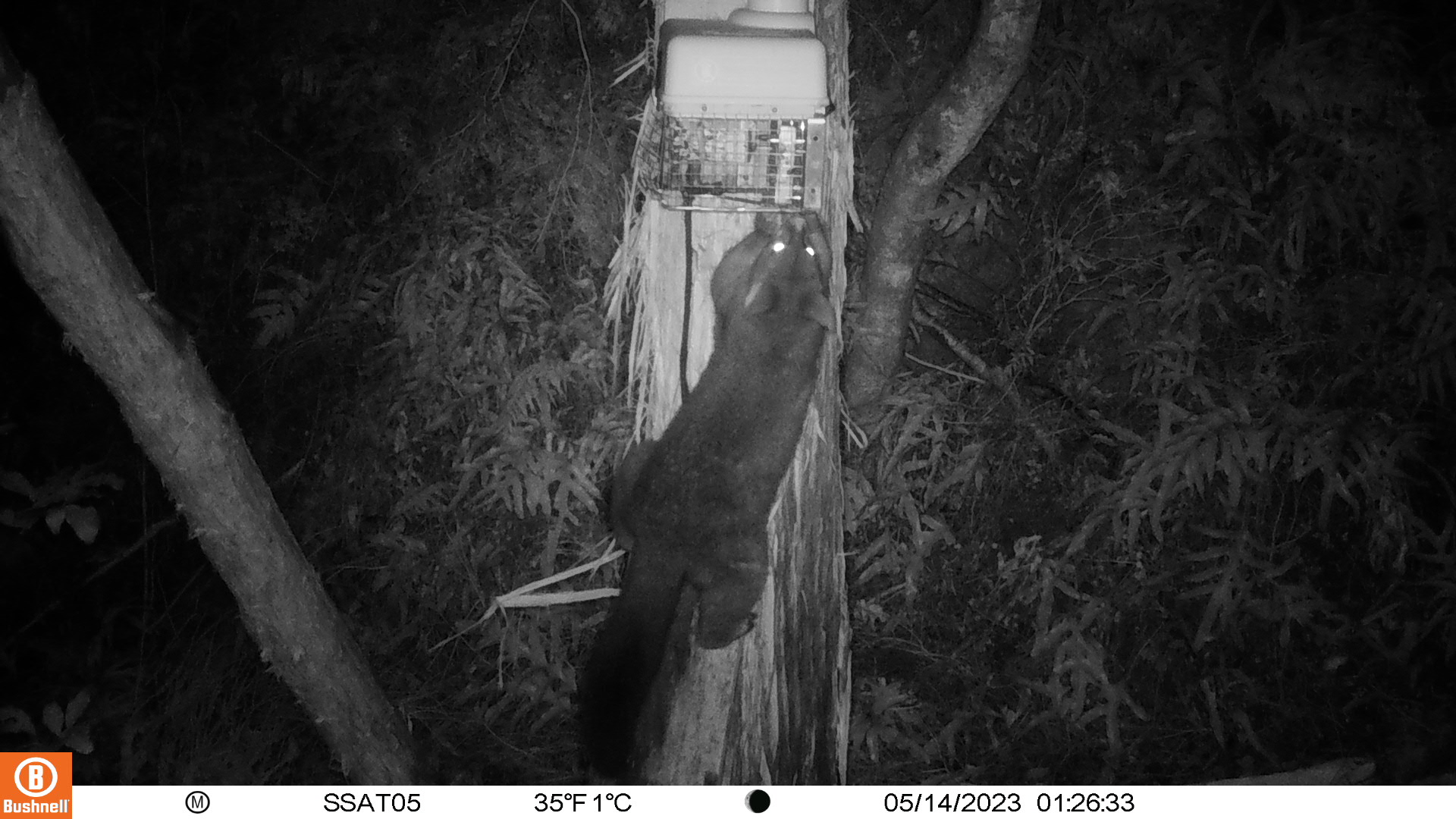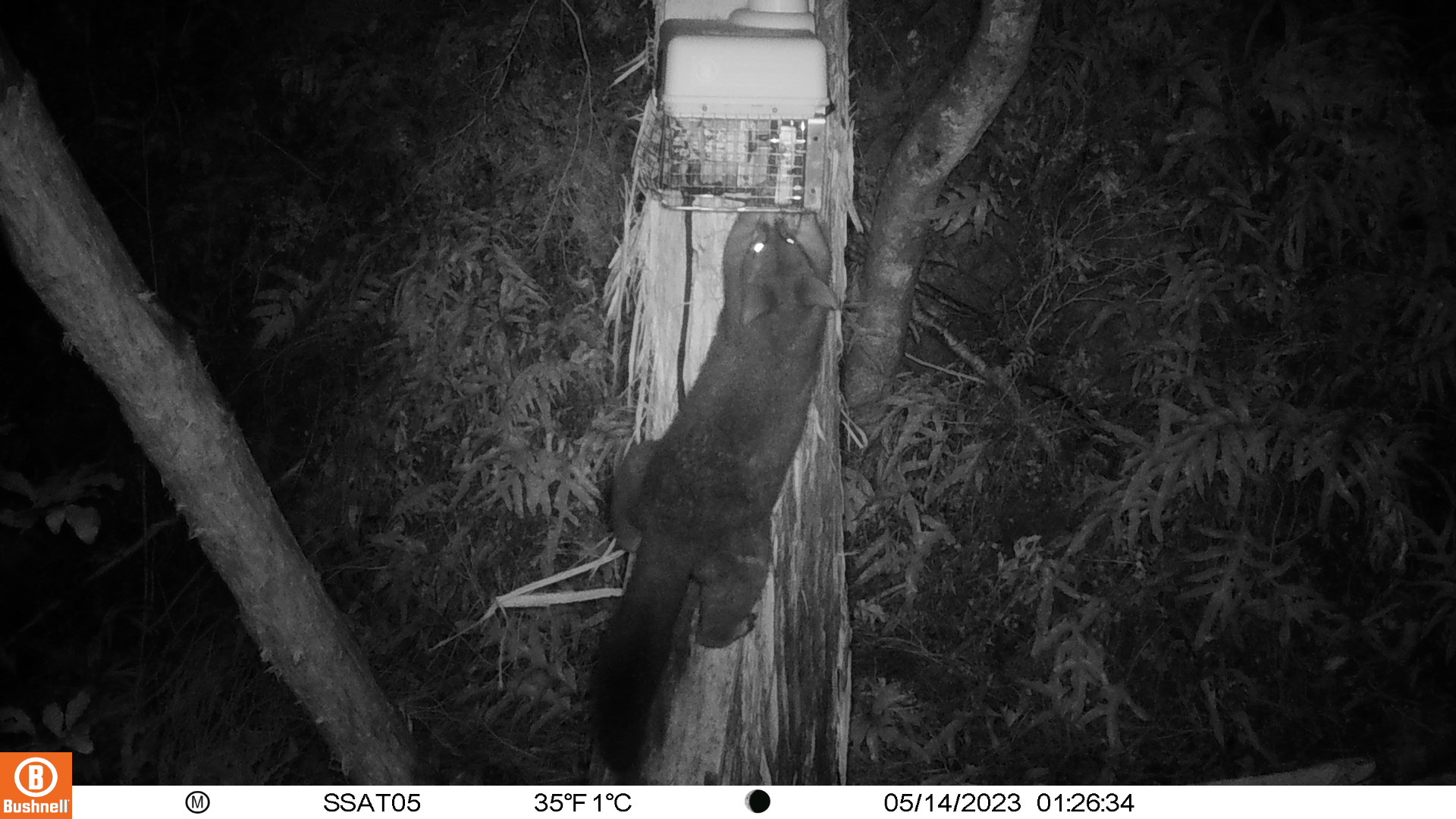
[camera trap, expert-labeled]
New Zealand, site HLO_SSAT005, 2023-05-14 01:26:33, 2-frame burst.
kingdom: Animalia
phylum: Chordata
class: Mammalia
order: Diprotodontia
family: Phalangeridae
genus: Trichosurus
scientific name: Trichosurus vulpecula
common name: common brushtail possum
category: possum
Possum (common brushtail possum) (Trichosurus vulpecula).